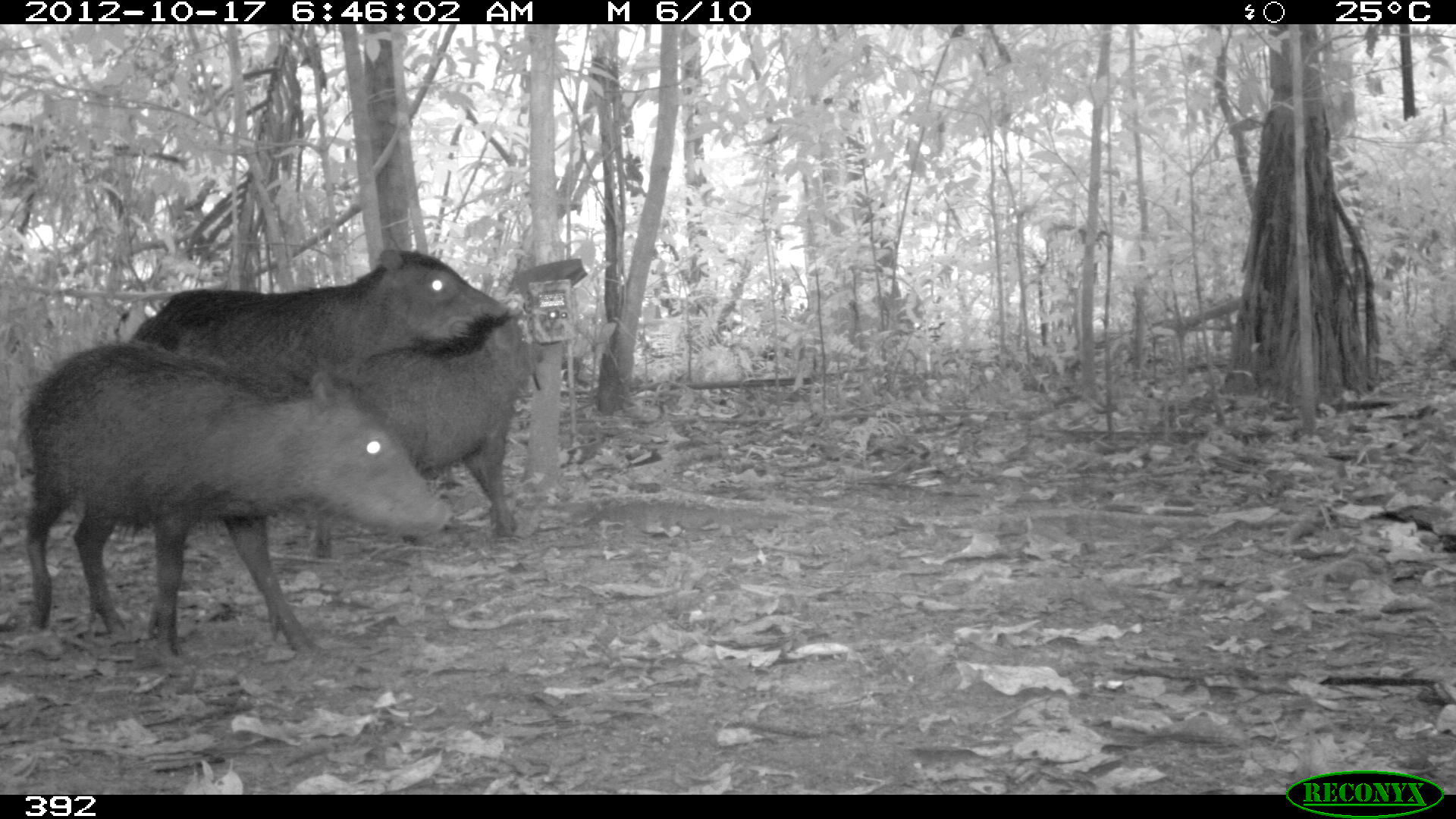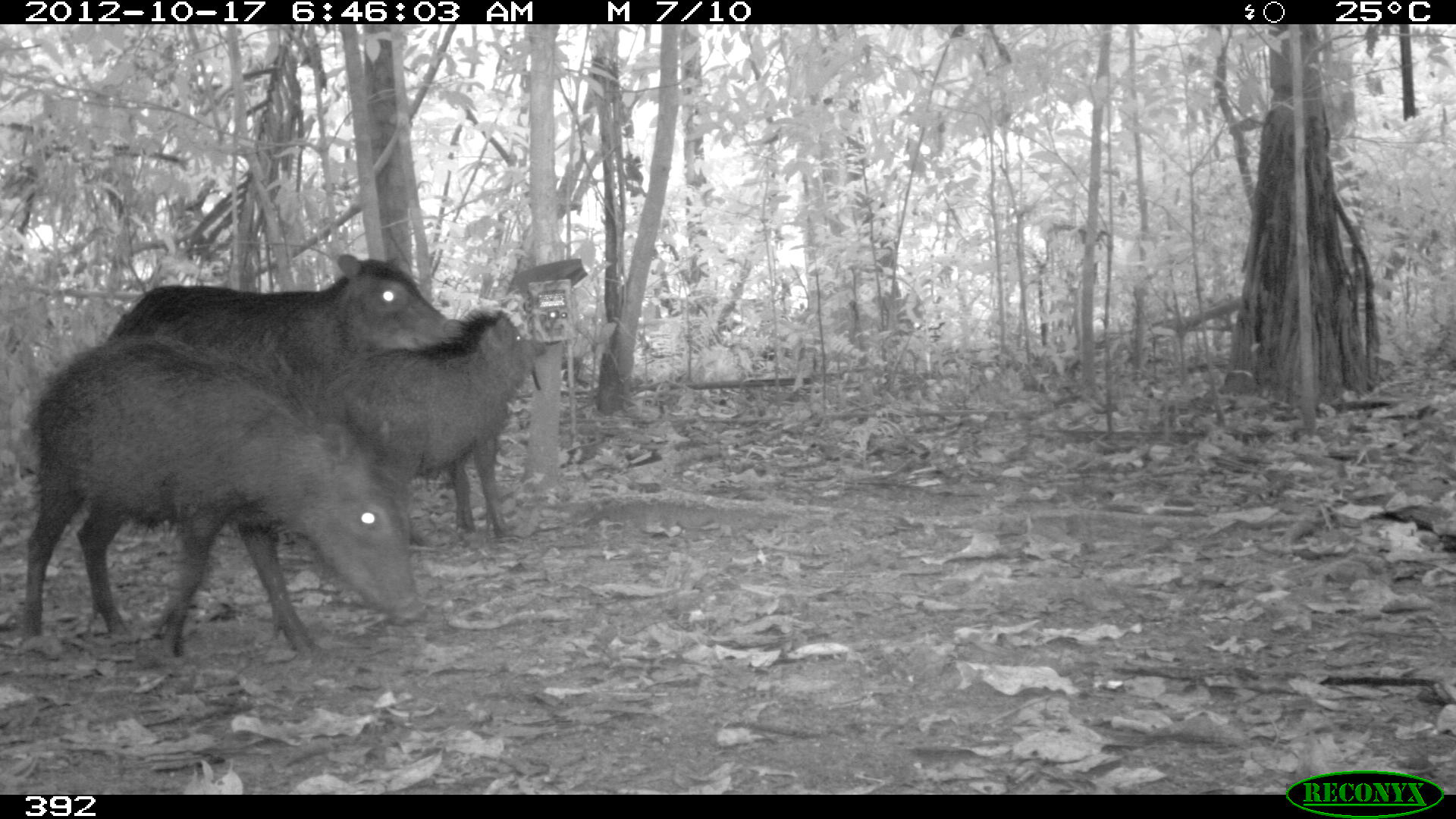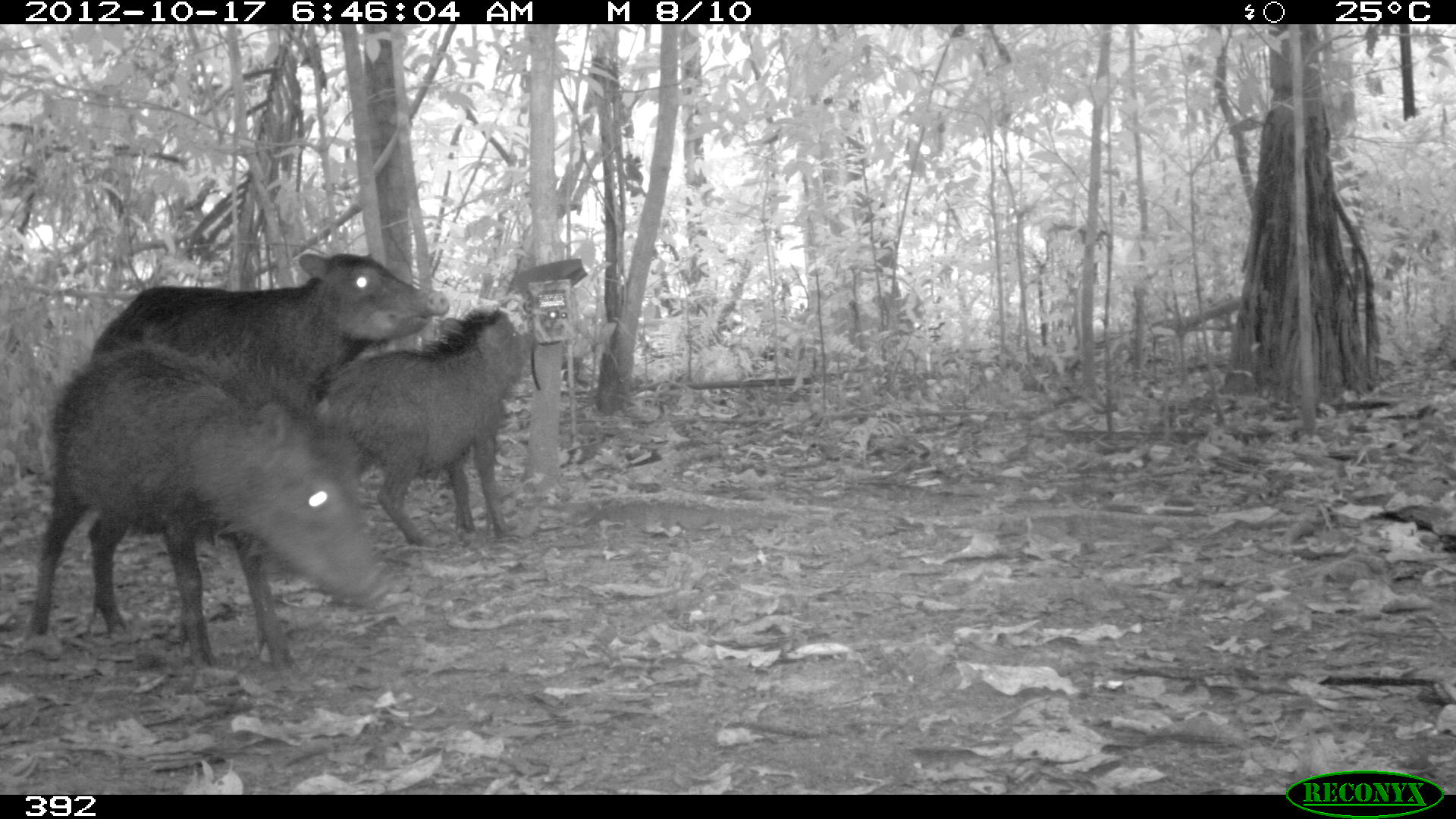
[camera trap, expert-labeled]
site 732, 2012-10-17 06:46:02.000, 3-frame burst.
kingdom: Animalia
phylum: Chordata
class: Mammalia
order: Artiodactyla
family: Tayassuidae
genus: Tayassu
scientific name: Tayassu pecari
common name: white-lipped peccary